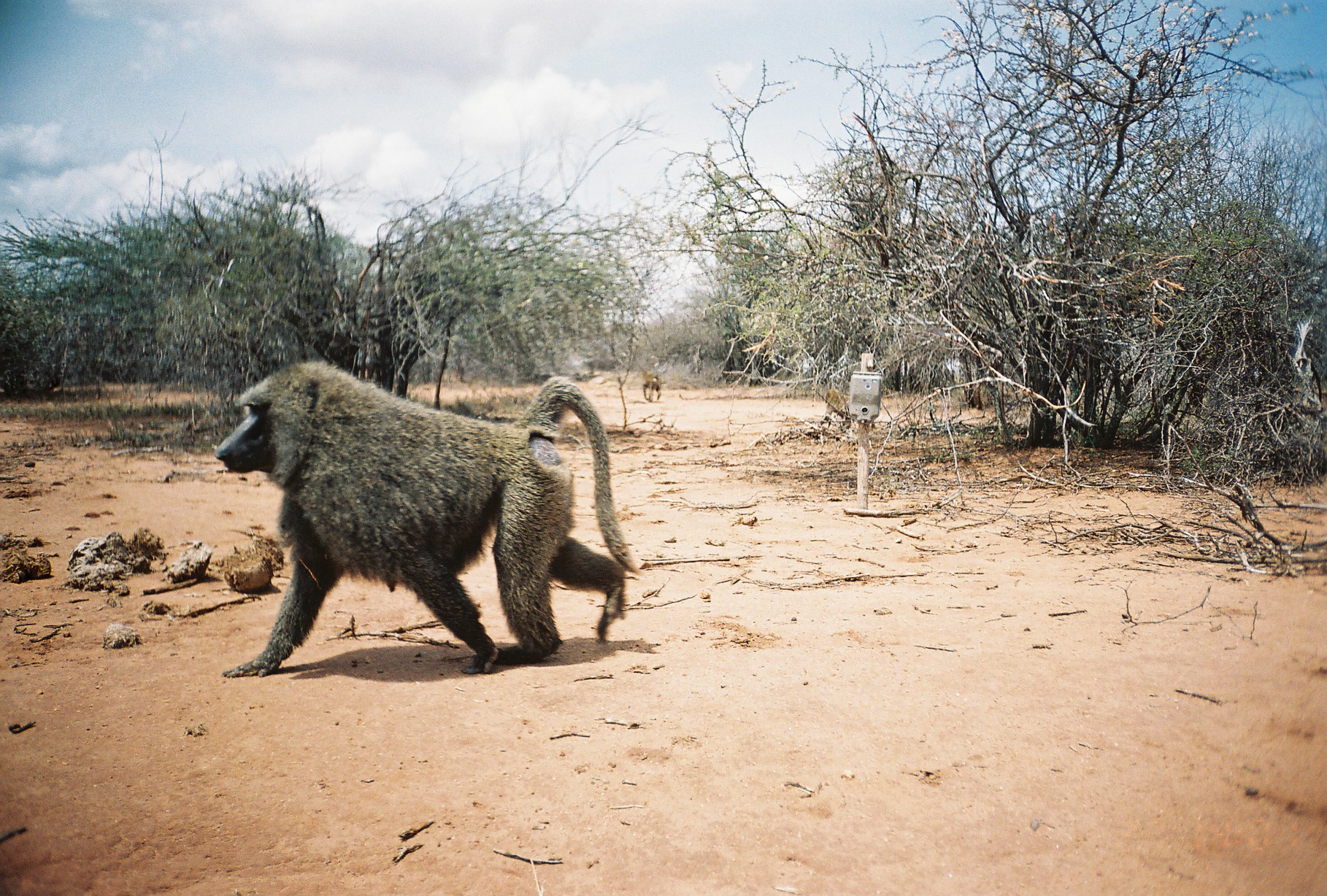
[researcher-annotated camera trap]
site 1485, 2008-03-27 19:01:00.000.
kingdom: Animalia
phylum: Chordata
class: Mammalia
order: Primates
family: Cercopithecidae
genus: Papio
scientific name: Papio anubis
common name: olive baboon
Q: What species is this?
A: Papio anubis (olive baboon).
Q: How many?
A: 3.